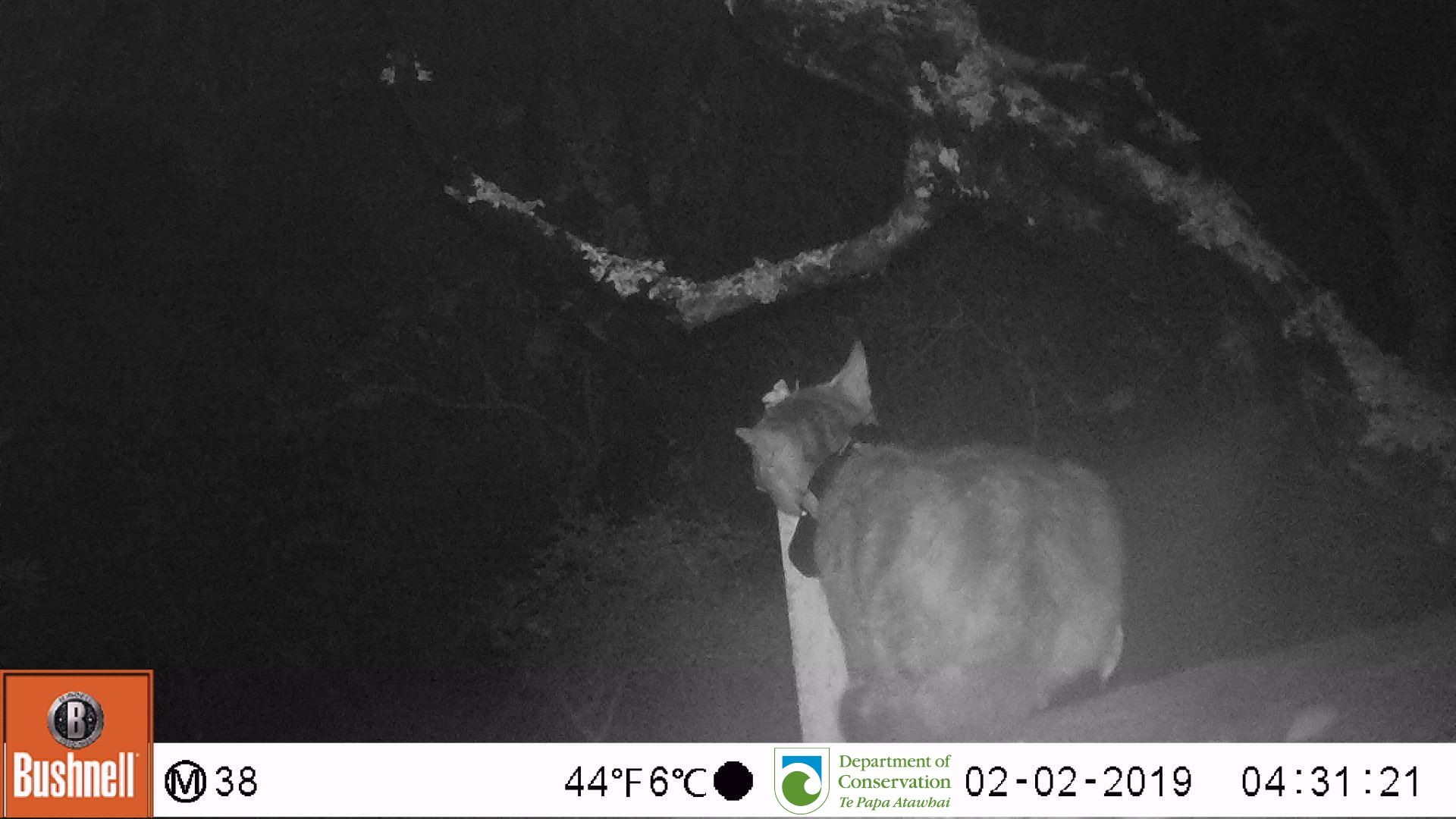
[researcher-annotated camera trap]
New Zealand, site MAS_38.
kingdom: Animalia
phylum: Chordata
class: Mammalia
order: Carnivora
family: Felidae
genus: Felis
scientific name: Felis catus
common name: domestic cat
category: cat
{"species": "cat (domestic cat) (Felis catus)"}